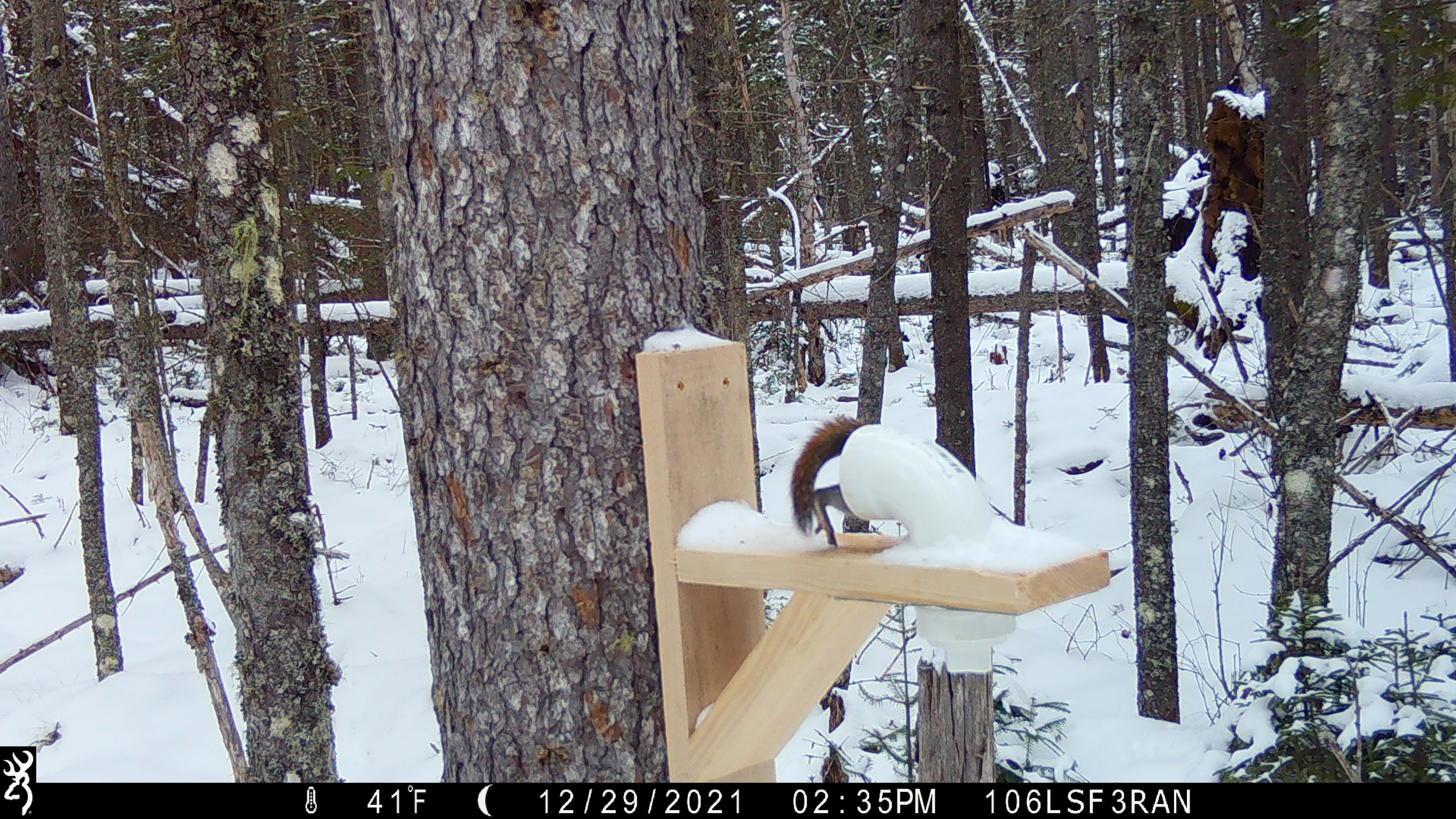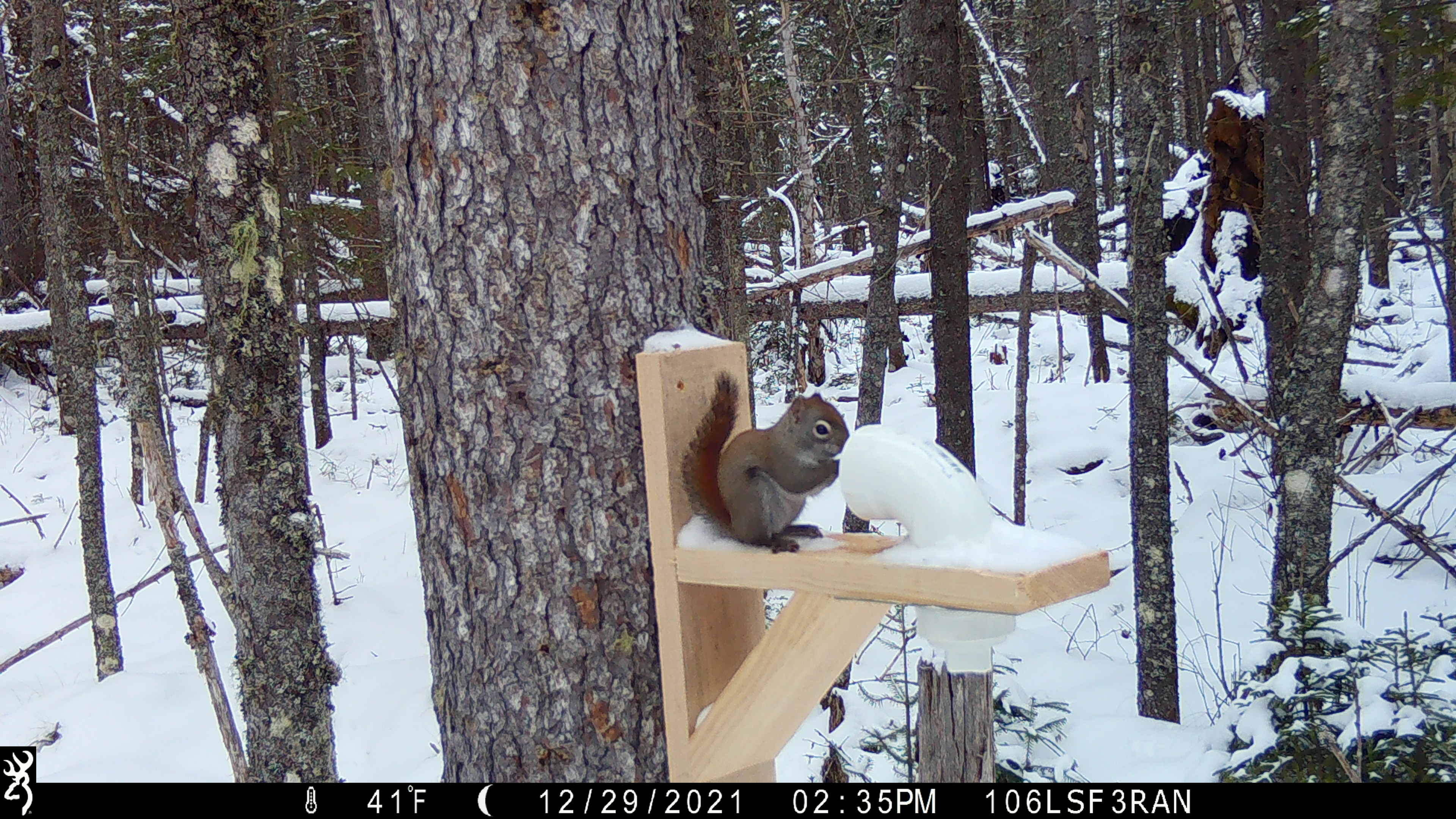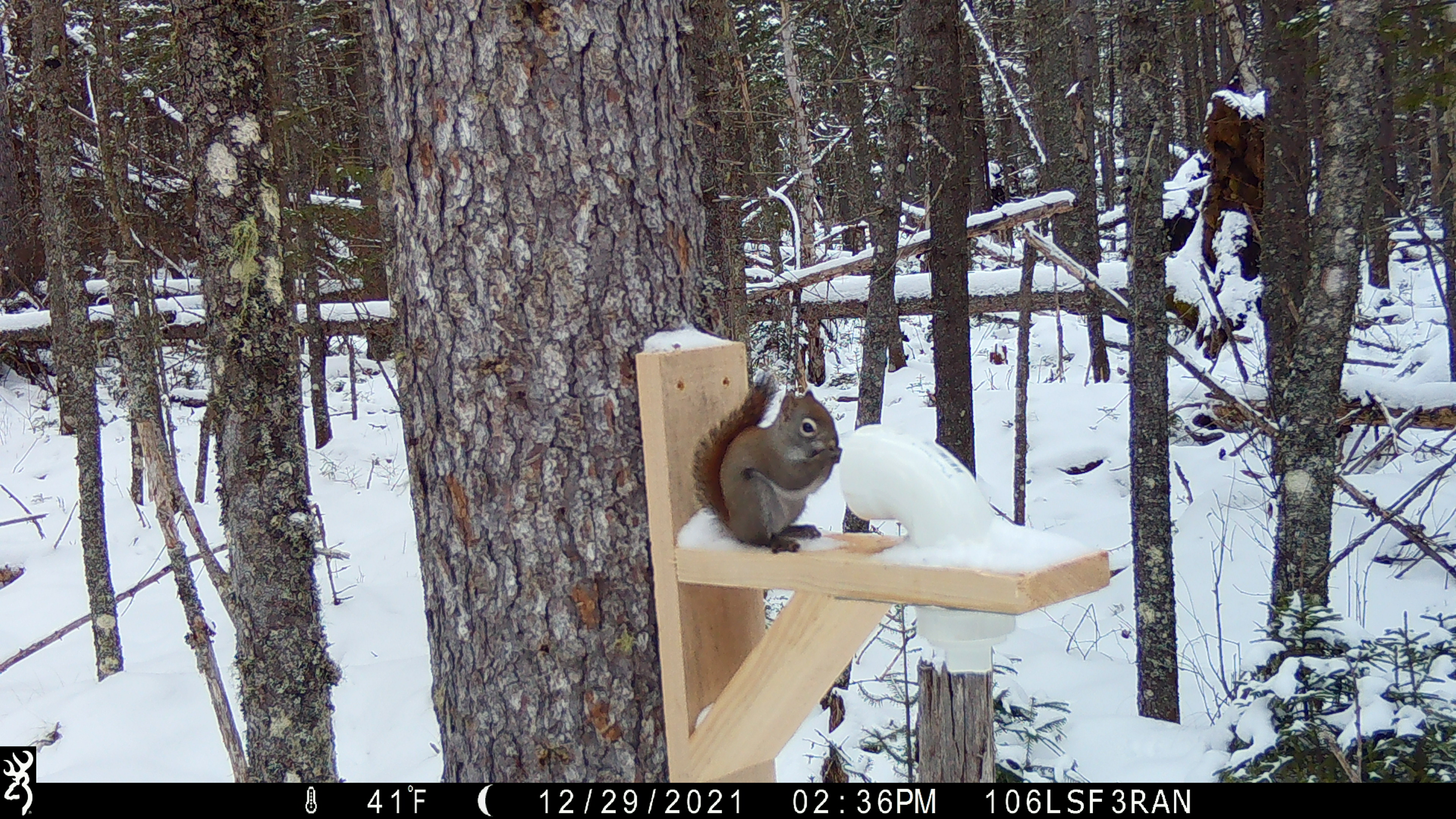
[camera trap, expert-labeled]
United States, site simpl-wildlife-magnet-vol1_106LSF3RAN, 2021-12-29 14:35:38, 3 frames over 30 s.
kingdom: Animalia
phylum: Chordata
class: Mammalia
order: Rodentia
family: Sciuridae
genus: Tamiasciurus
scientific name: Tamiasciurus hudsonicus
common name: red squirrel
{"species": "red squirrel (Tamiasciurus hudsonicus)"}